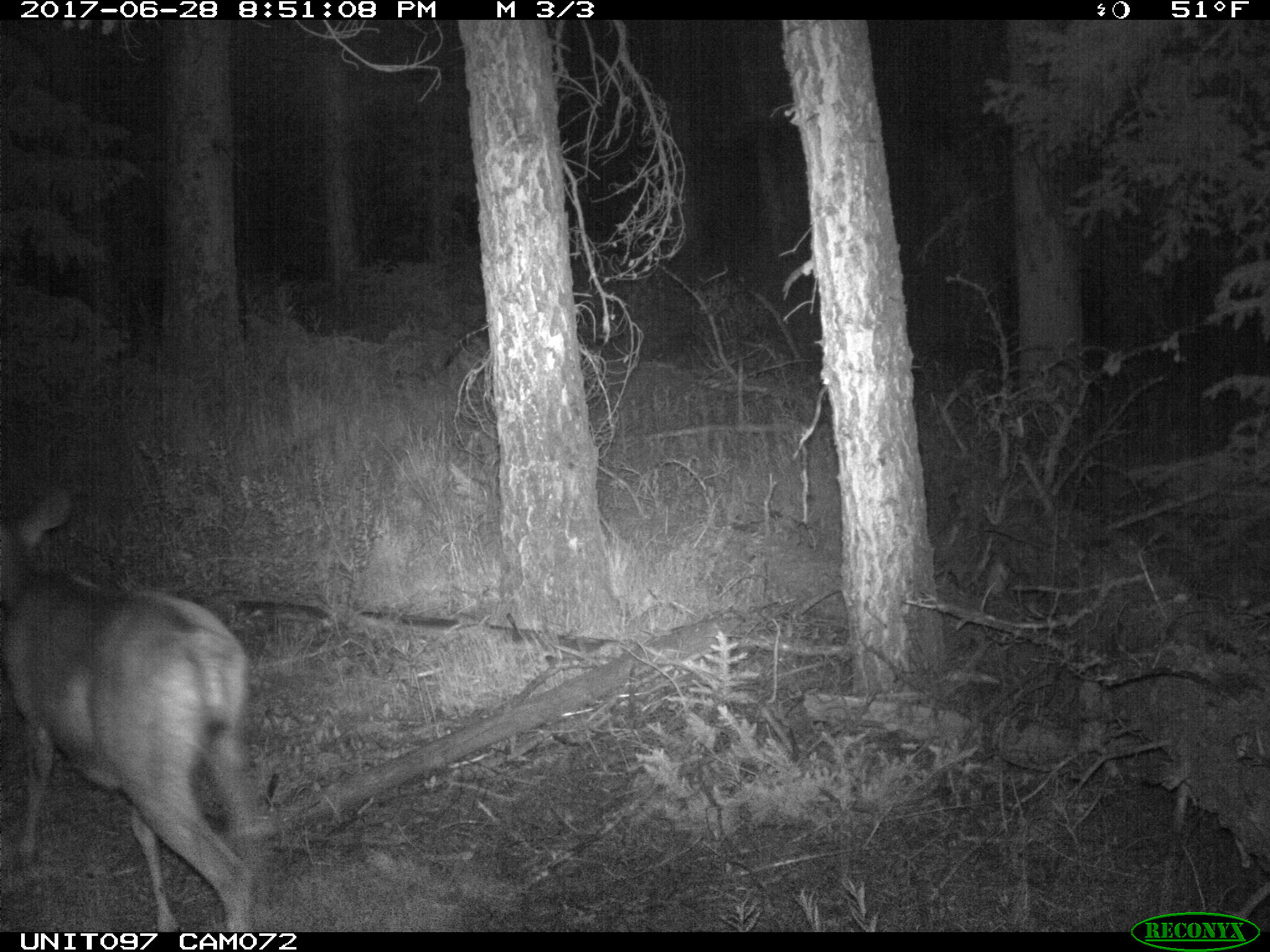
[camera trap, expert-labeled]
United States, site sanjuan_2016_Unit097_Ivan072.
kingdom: Animalia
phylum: Chordata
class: Mammalia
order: Artiodactyla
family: Cervidae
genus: Odocoileus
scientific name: Odocoileus hemionus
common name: mule deer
Odocoileus hemionus (mule deer).